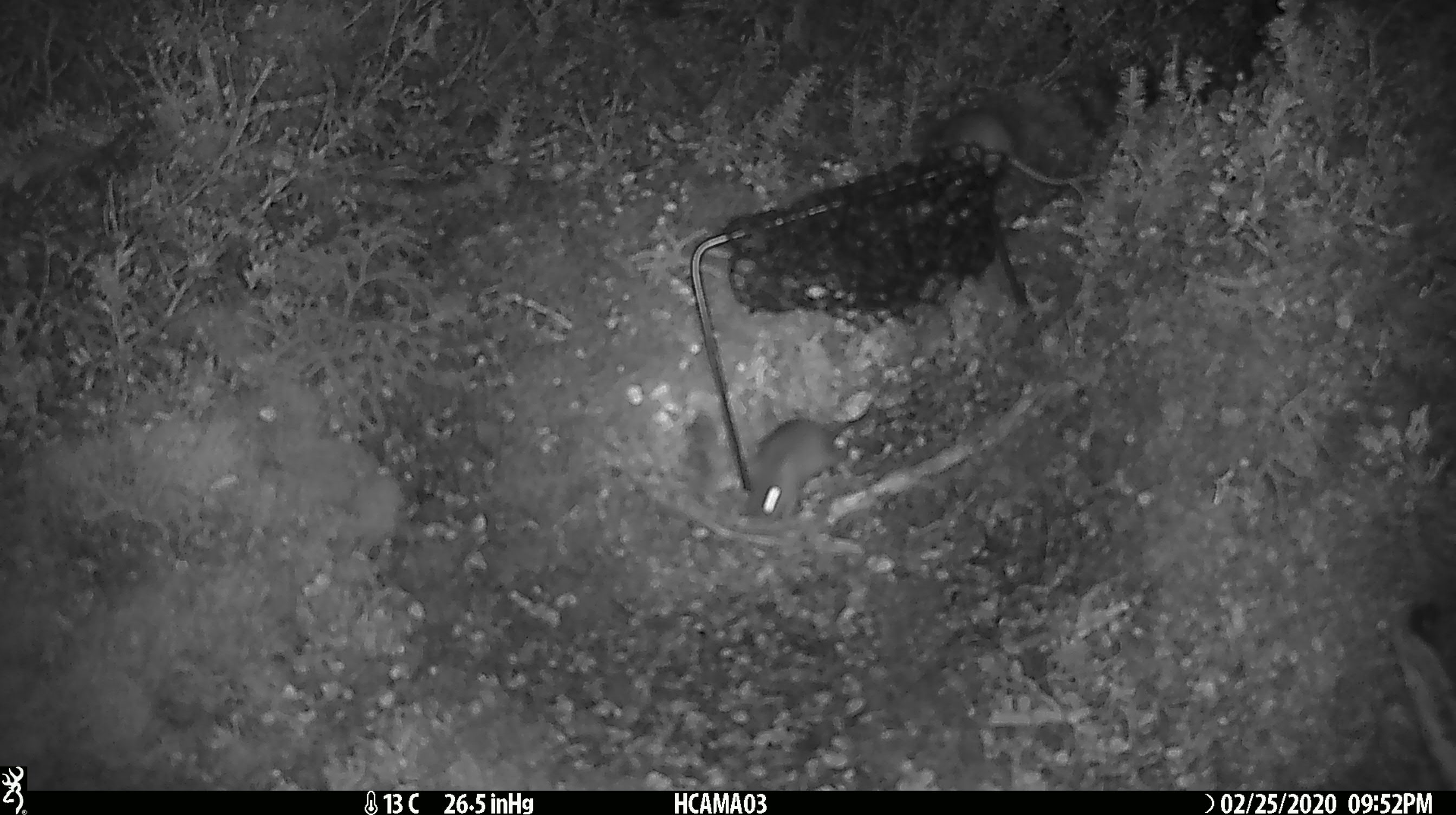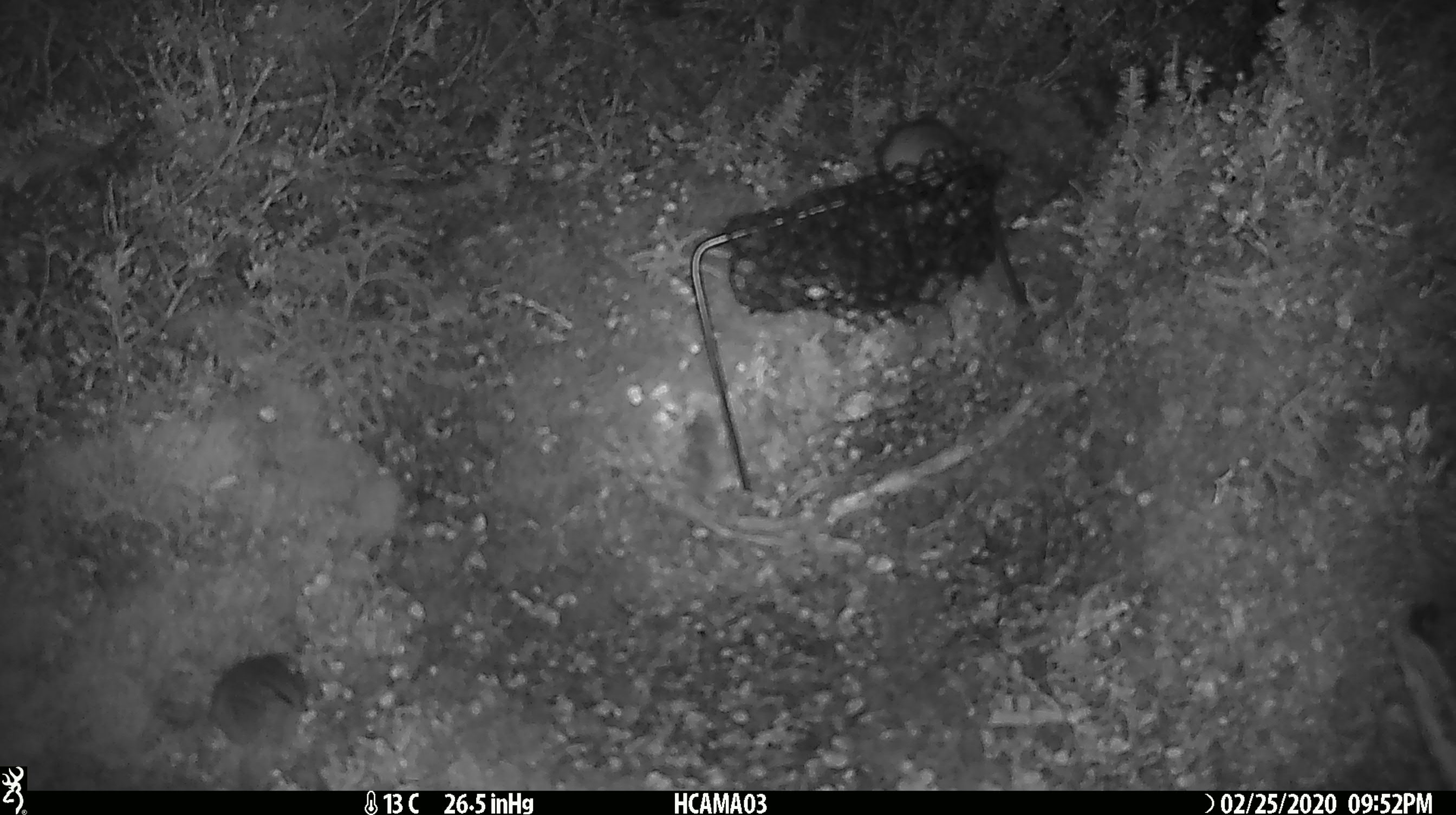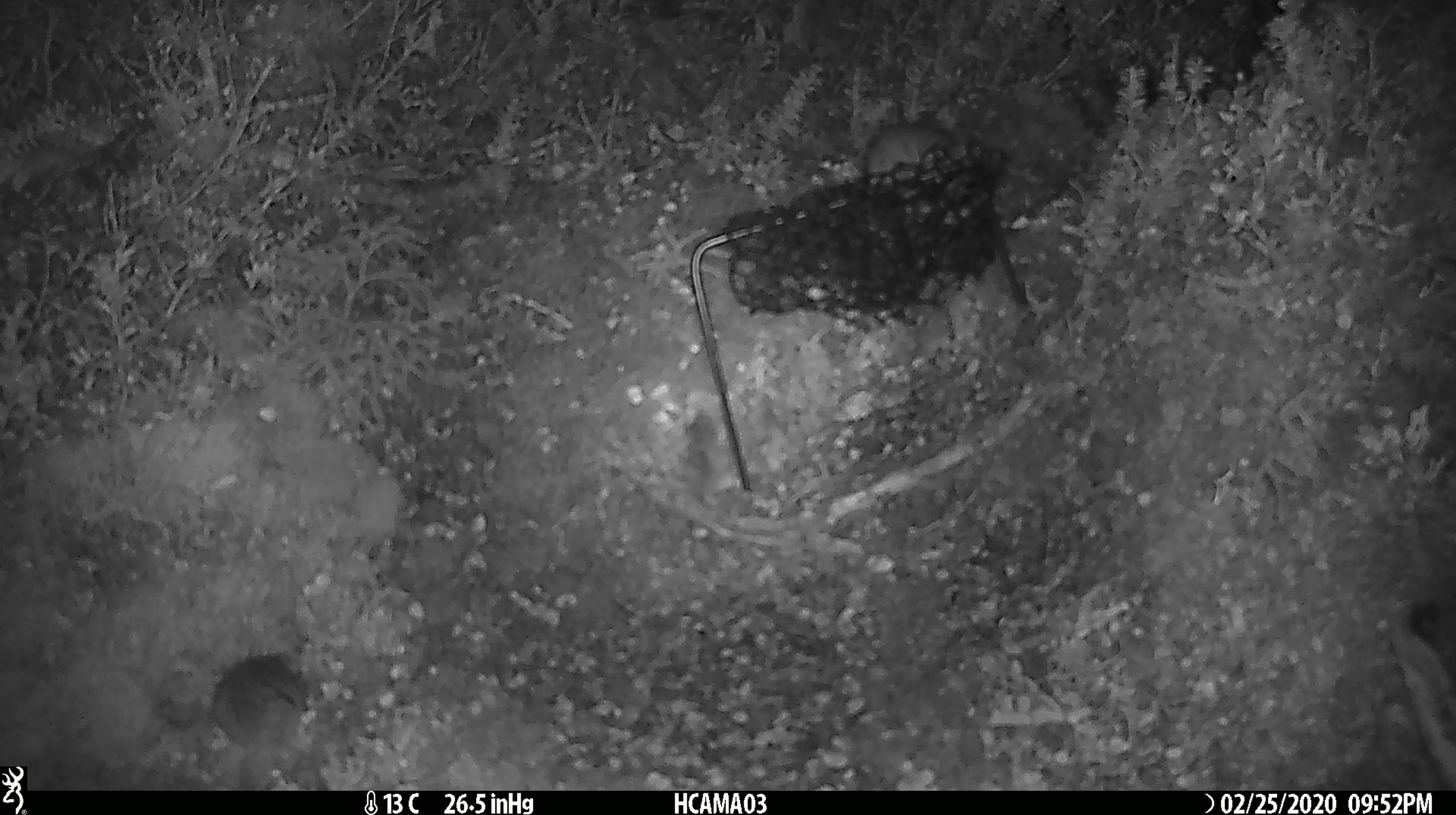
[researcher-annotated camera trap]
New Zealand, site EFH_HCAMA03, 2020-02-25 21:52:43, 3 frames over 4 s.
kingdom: Animalia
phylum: Chordata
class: Mammalia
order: Rodentia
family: Muridae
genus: Mus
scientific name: Mus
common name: mouse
Mouse (Mus).